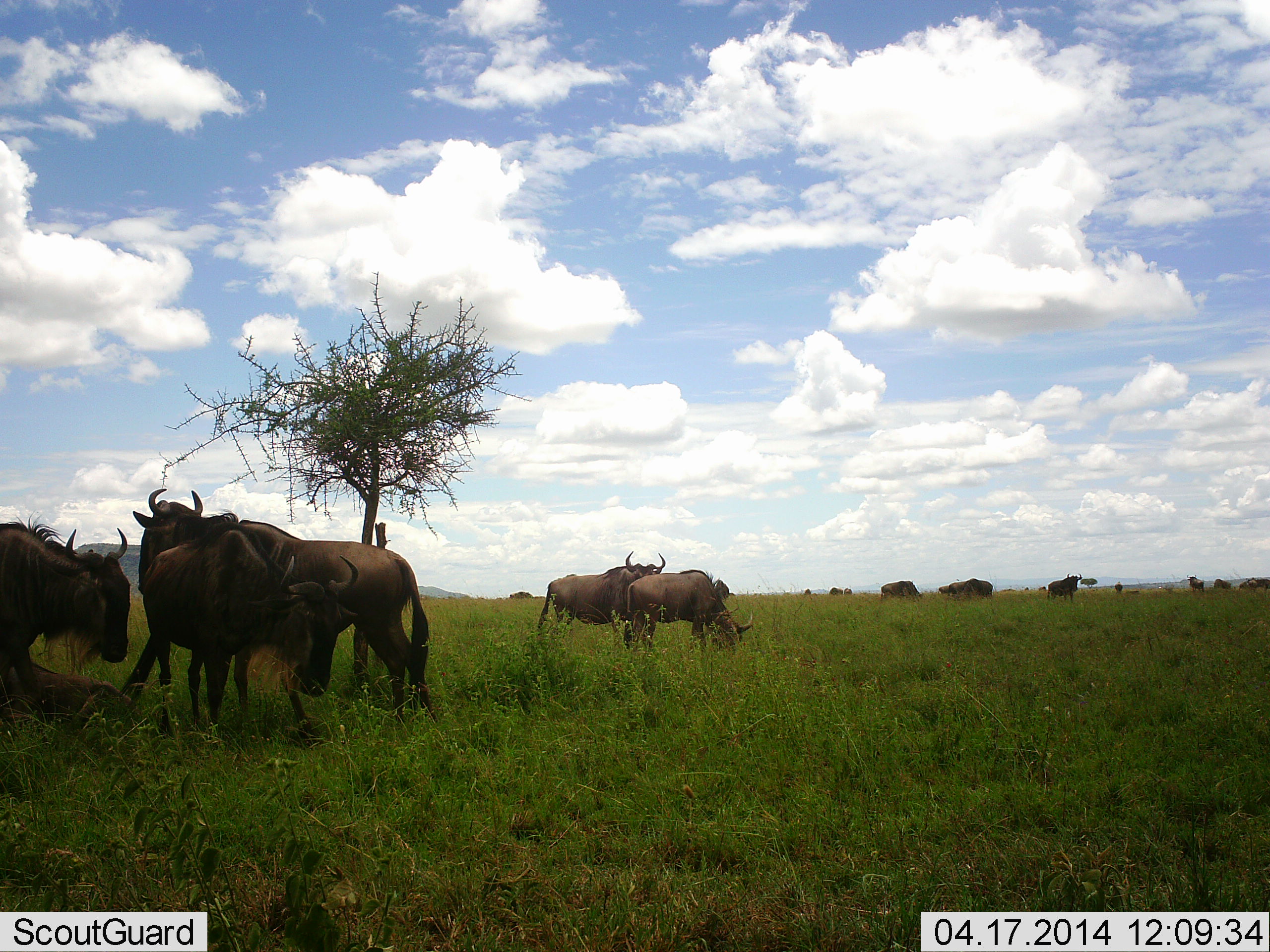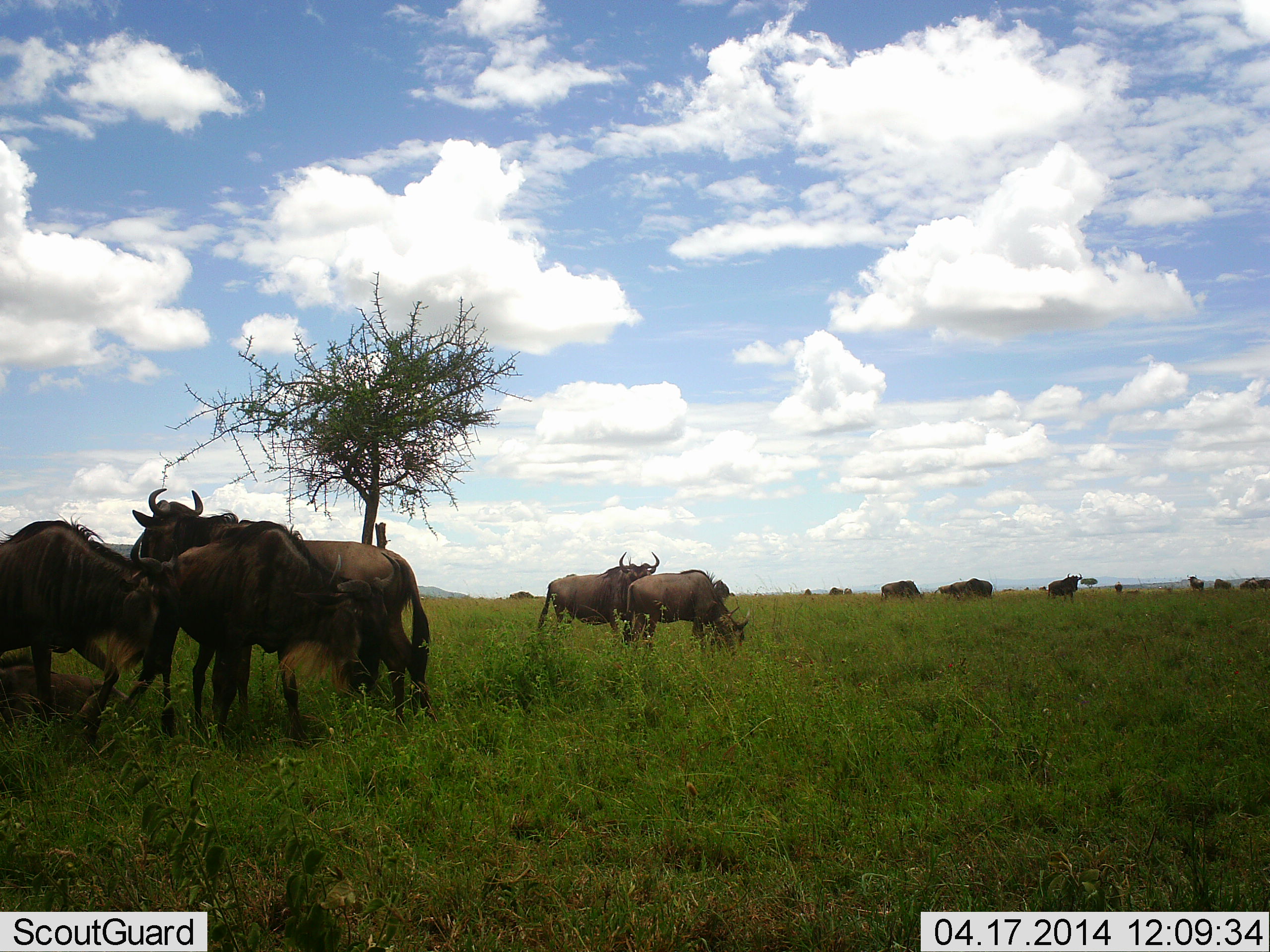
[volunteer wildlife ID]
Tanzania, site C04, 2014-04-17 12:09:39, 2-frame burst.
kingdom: Animalia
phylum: Chordata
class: Mammalia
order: Artiodactyla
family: Bovidae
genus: Connochaetes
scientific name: Connochaetes taurinus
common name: blue wildebeest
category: wildebeest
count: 11-50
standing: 80%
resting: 10%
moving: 30%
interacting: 30%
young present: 10%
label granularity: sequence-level